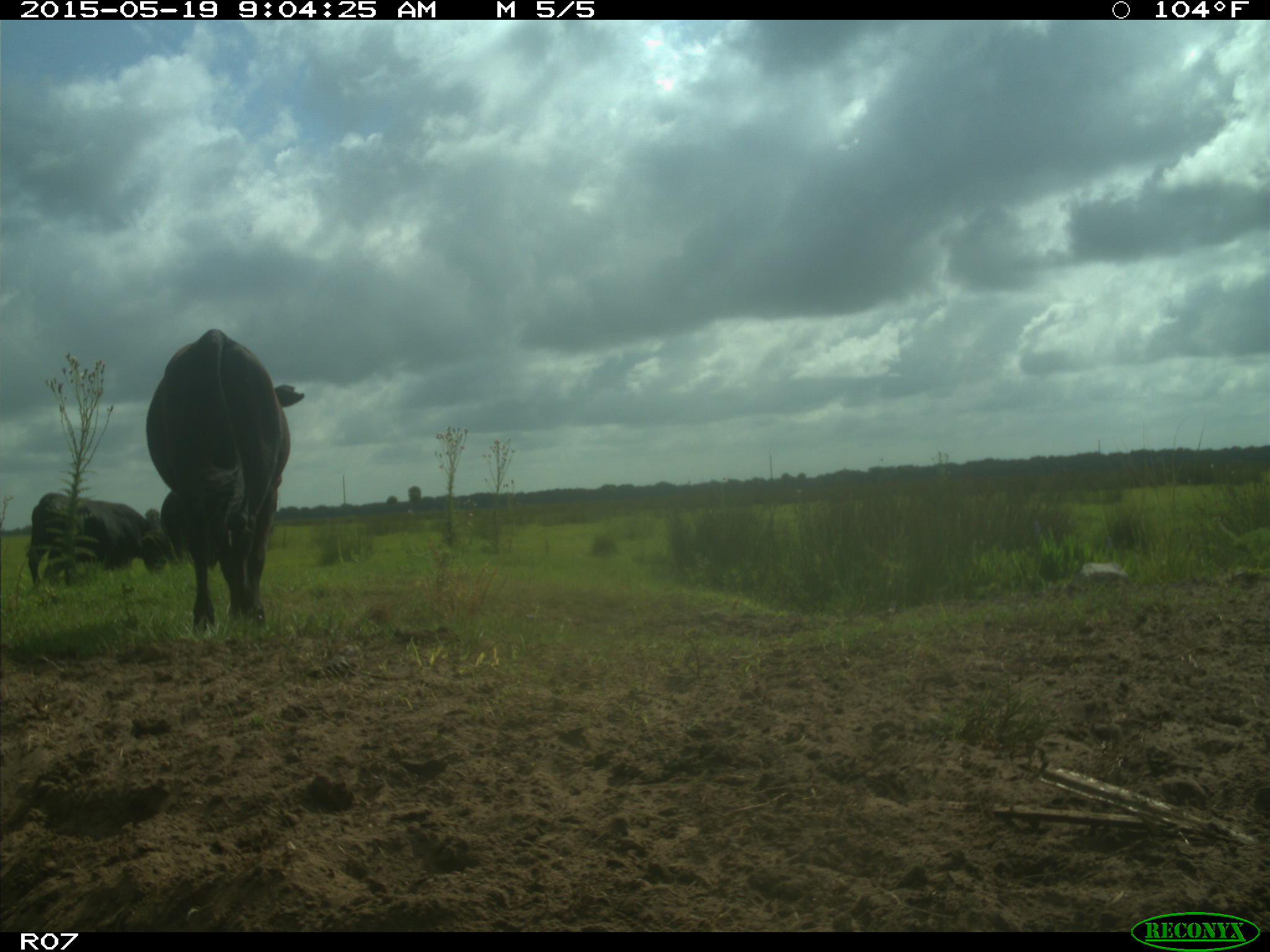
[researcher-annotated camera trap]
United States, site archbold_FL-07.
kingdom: Animalia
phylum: Chordata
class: Mammalia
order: Artiodactyla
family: Bovidae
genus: Bos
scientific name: Bos taurus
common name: domestic cow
Bos taurus (domestic cow).